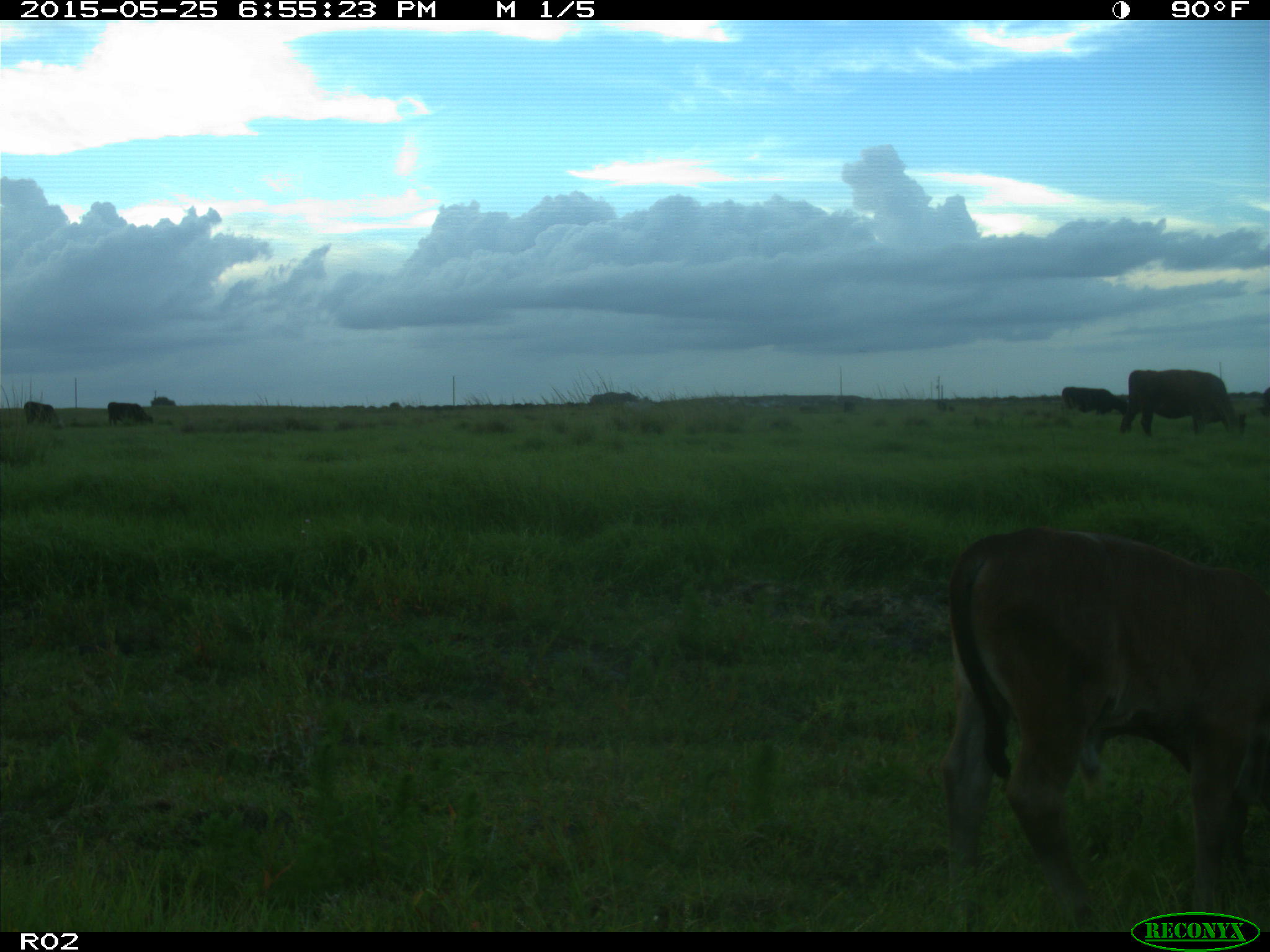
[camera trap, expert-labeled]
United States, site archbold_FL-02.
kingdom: Animalia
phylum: Chordata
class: Mammalia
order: Artiodactyla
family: Bovidae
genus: Bos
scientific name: Bos taurus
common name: domestic cow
Bos taurus (domestic cow).